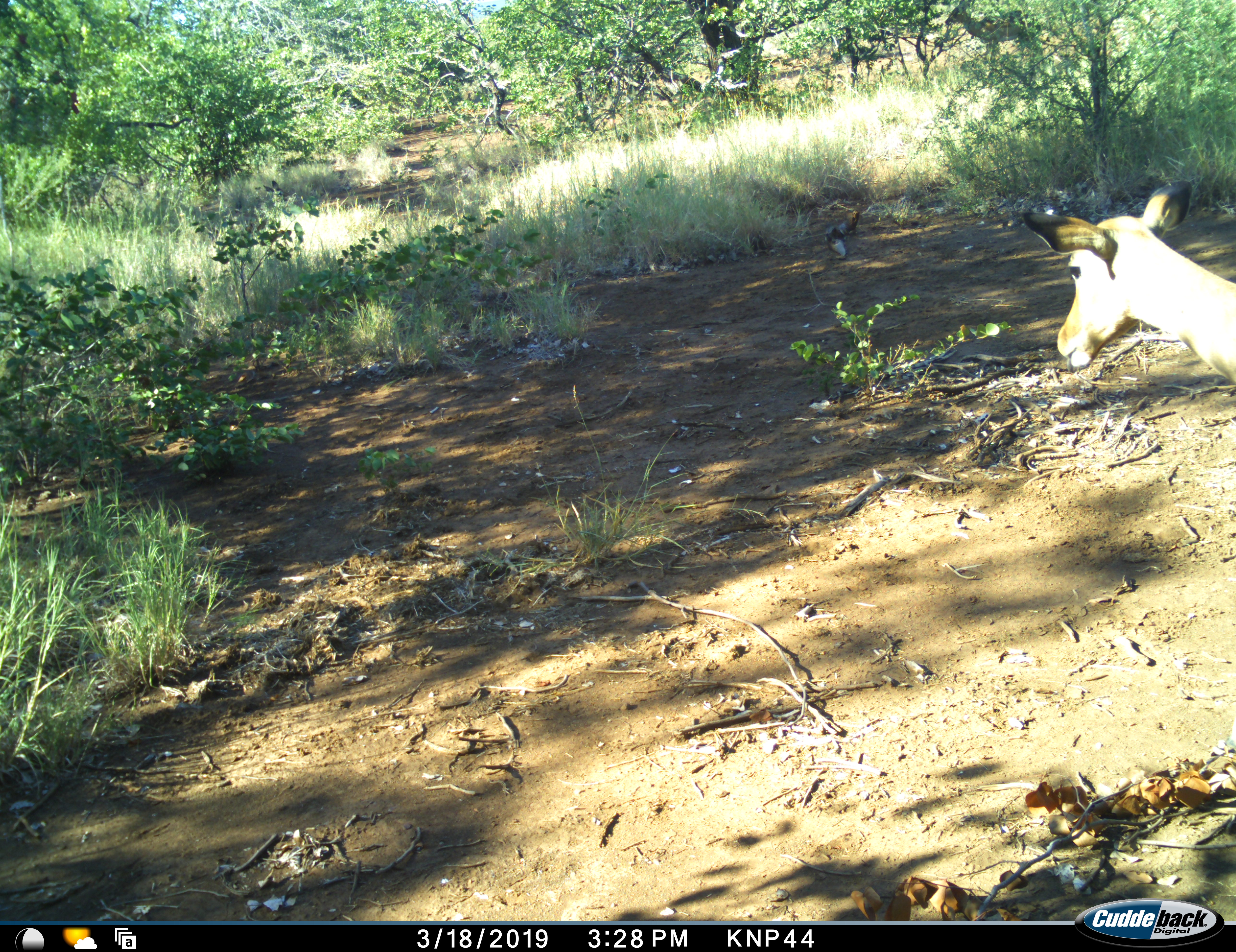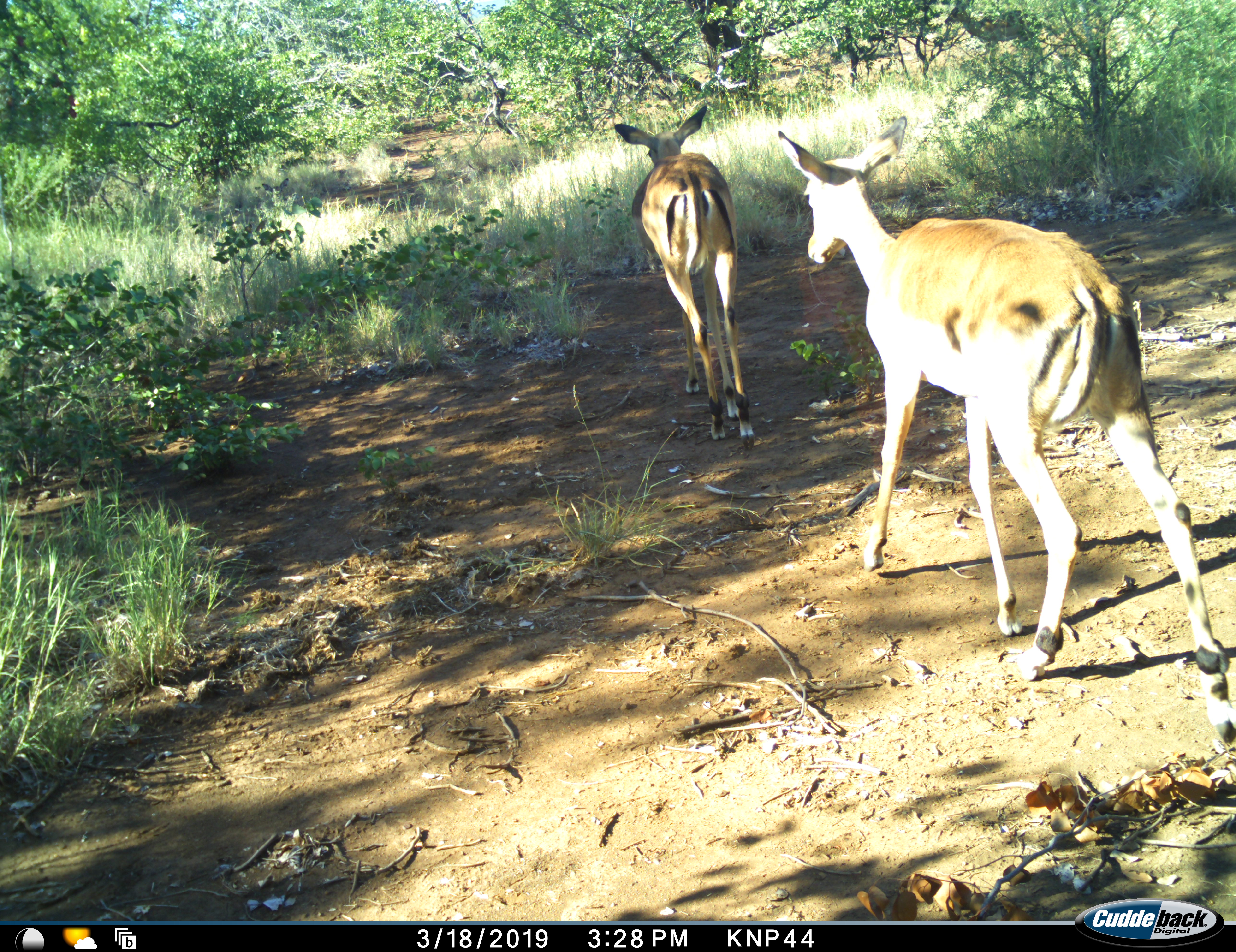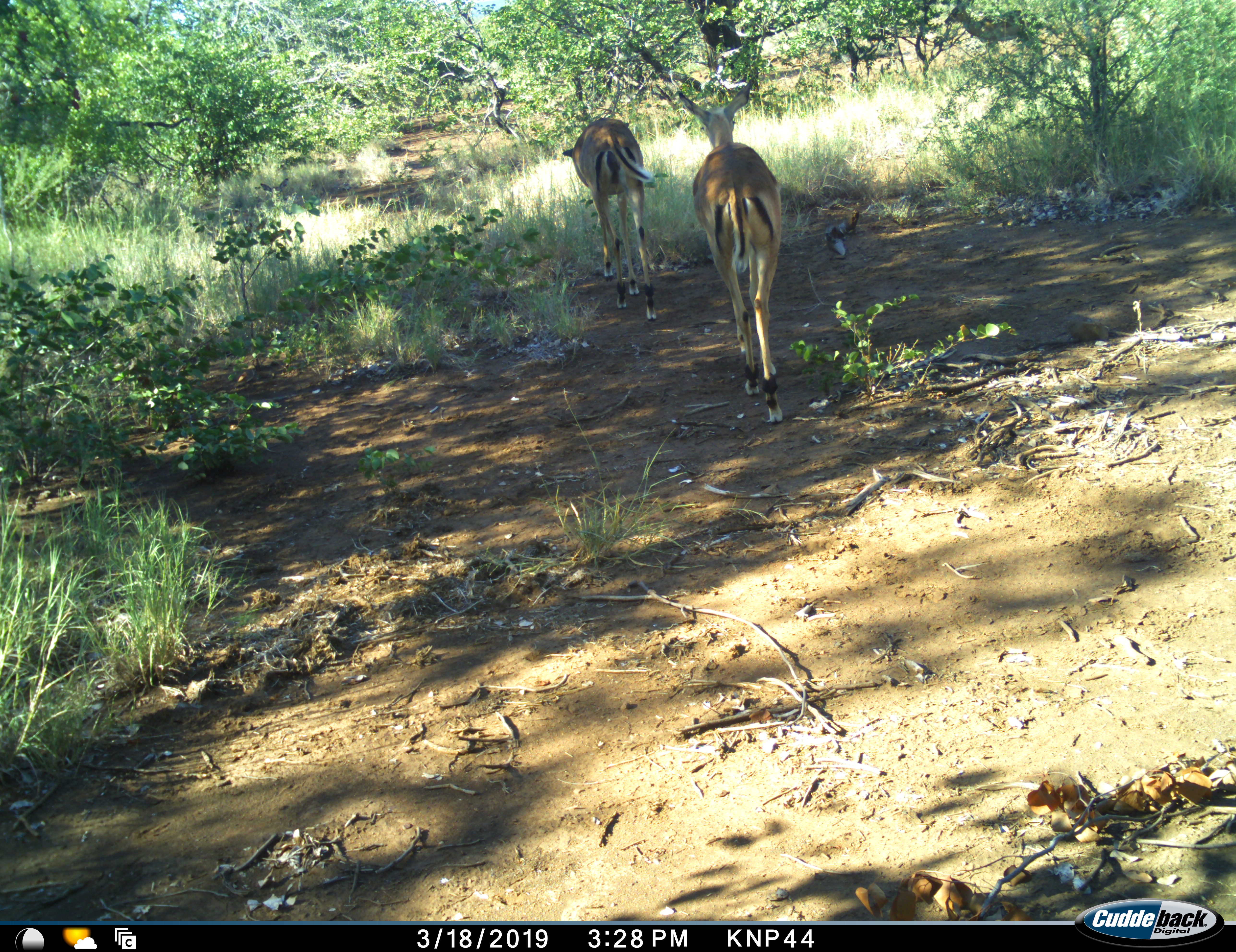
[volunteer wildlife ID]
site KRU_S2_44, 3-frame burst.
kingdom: Animalia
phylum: Chordata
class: Mammalia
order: Artiodactyla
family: Bovidae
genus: Aepyceros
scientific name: Aepyceros melampus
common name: impala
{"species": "impala (Aepyceros melampus)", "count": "2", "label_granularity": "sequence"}